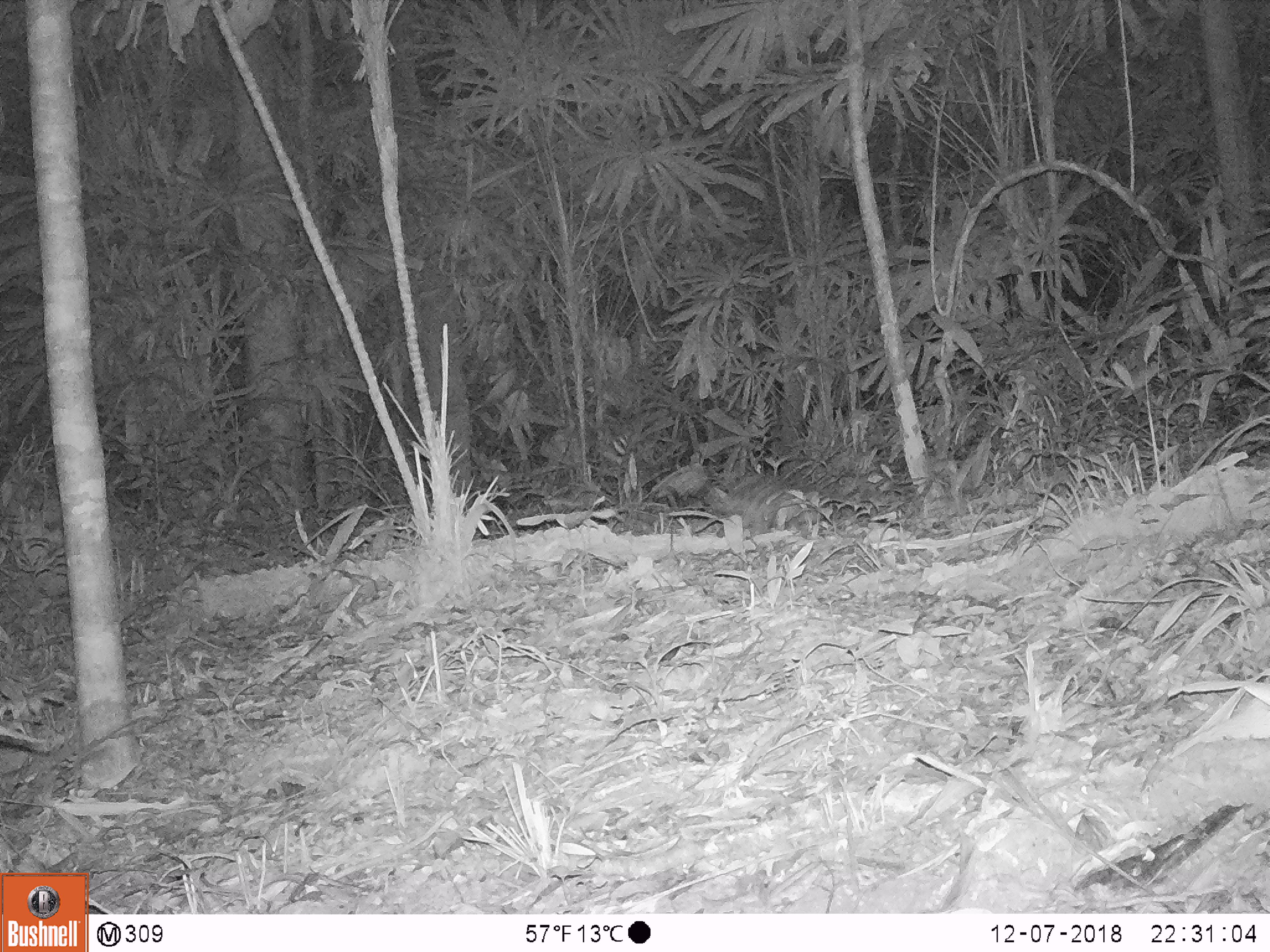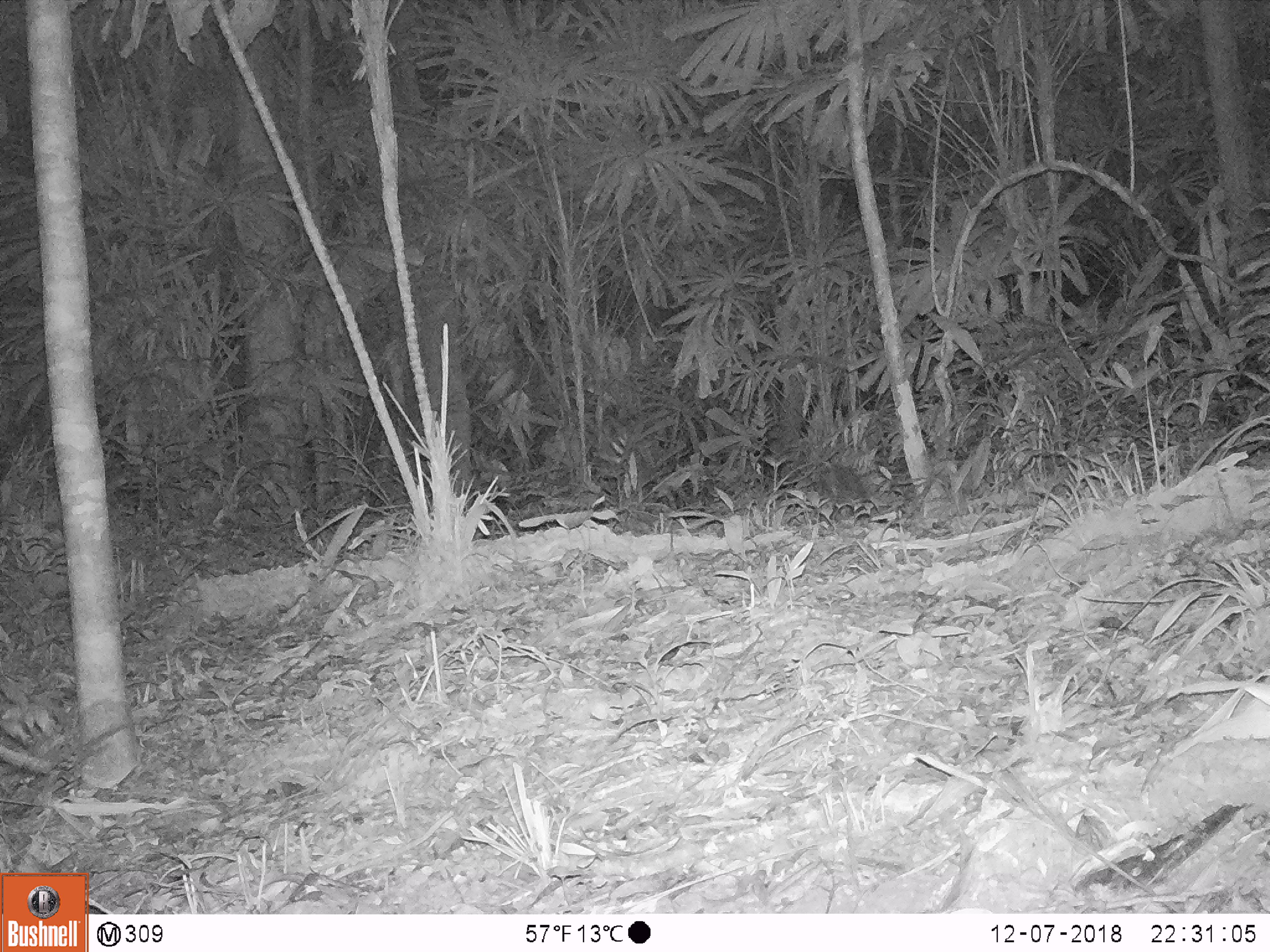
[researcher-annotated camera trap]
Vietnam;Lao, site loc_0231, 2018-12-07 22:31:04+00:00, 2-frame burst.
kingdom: Animalia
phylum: Chordata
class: Mammalia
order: Rodentia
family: Hystricidae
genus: Atherurus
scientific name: Atherurus macrourus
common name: asiatic brush-tailed porcupine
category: asiatic brush tailed porcupine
Asiatic brush tailed porcupine (asiatic brush-tailed porcupine) (Atherurus macrourus). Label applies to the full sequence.